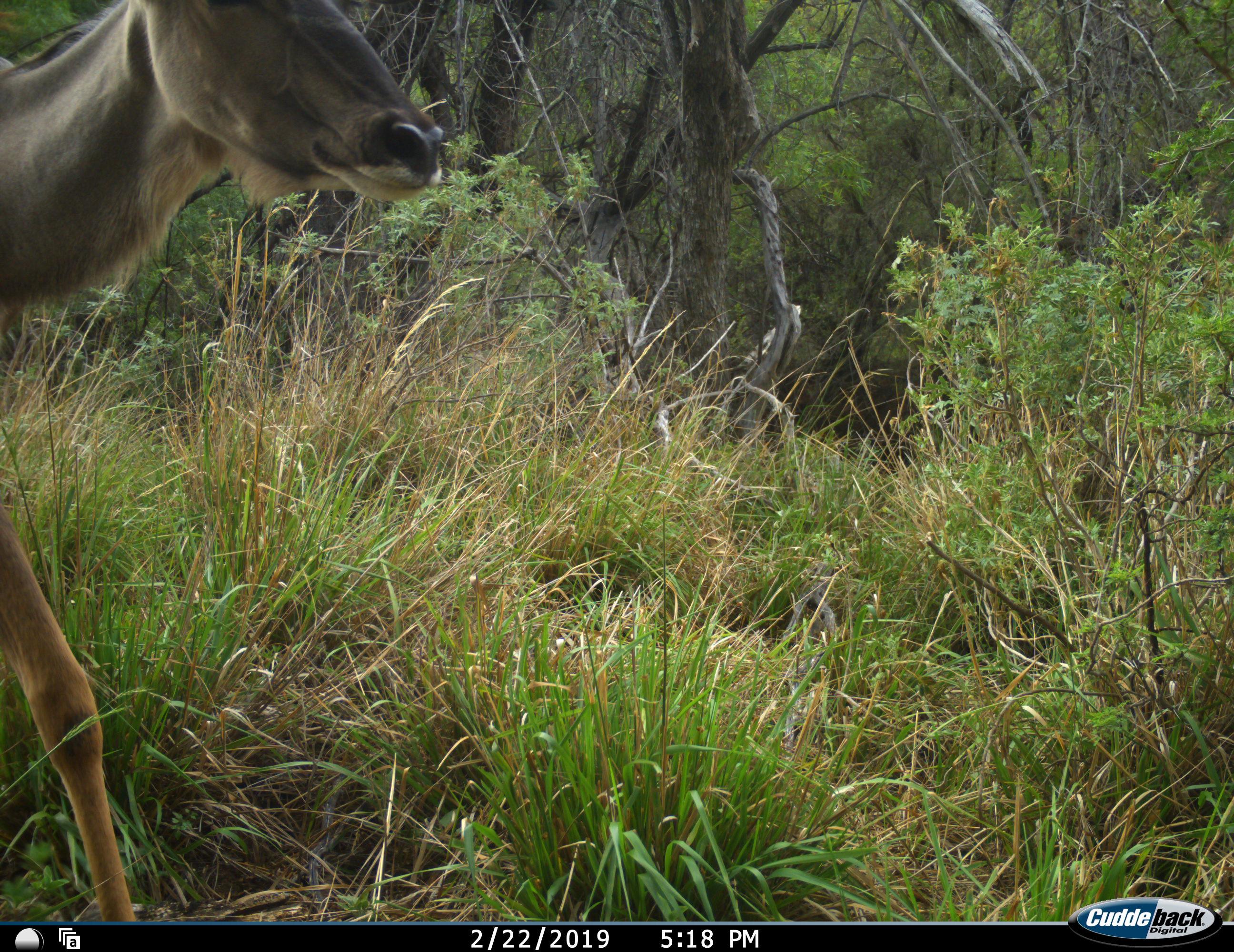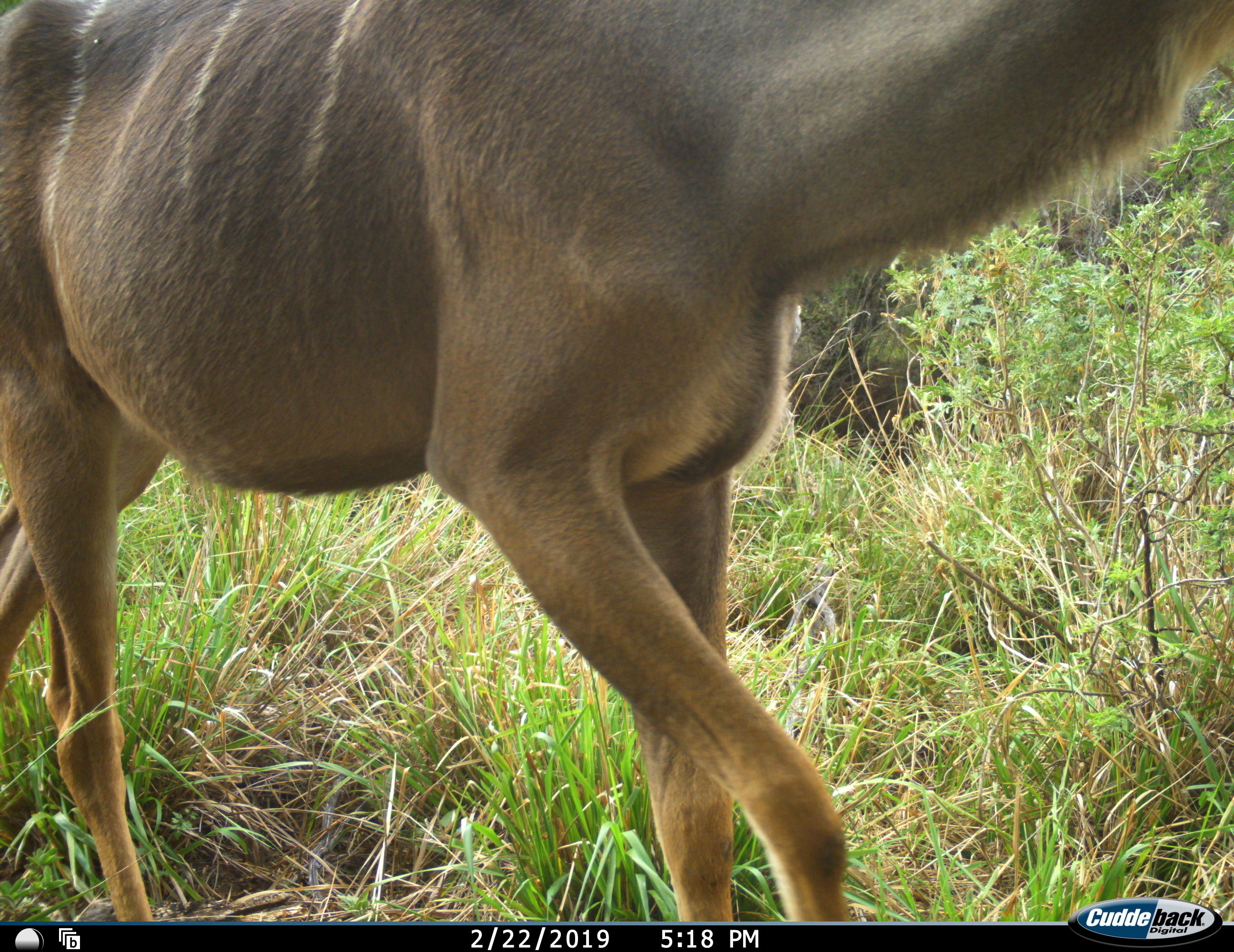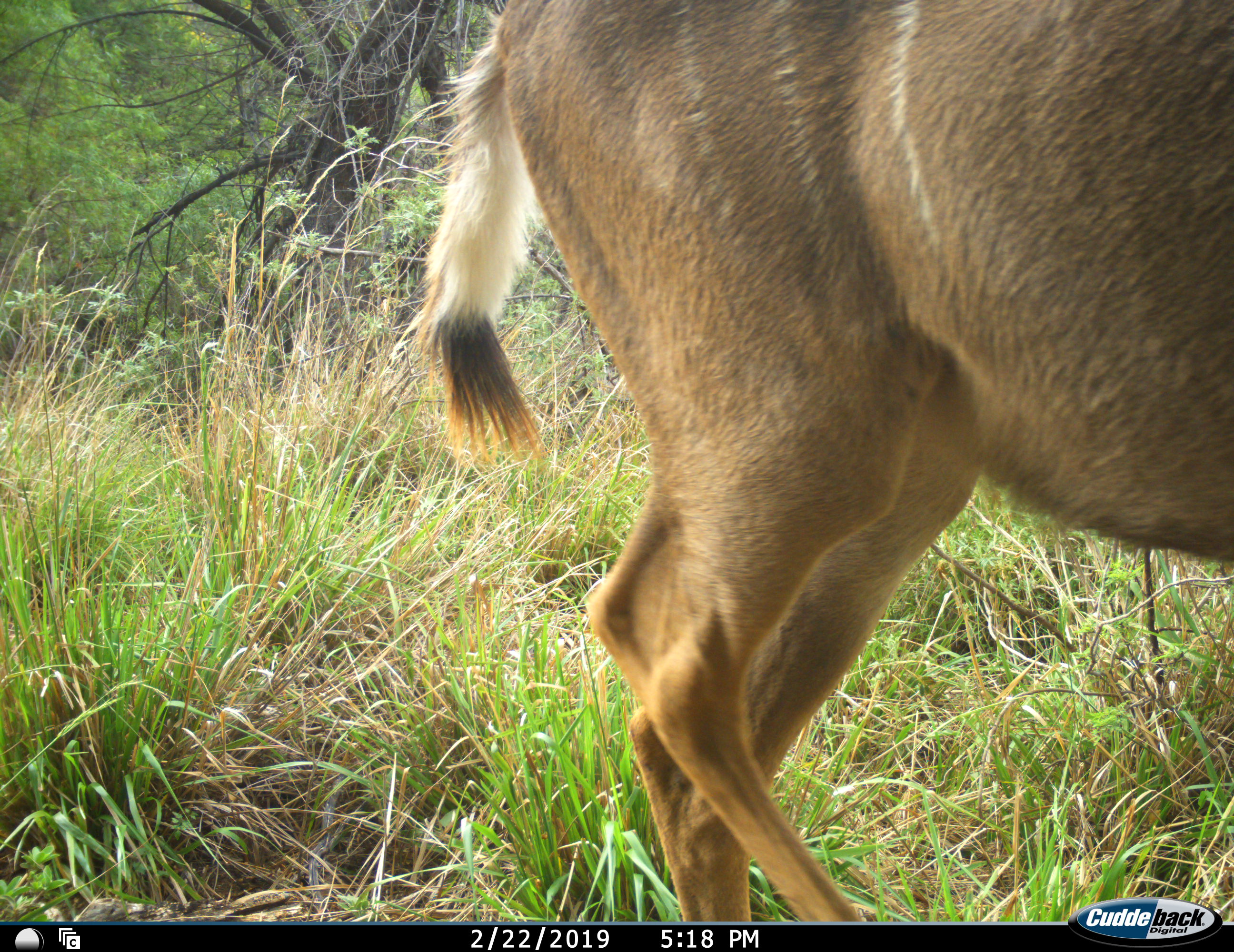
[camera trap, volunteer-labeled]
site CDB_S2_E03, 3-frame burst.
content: unidentified animal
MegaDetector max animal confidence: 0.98